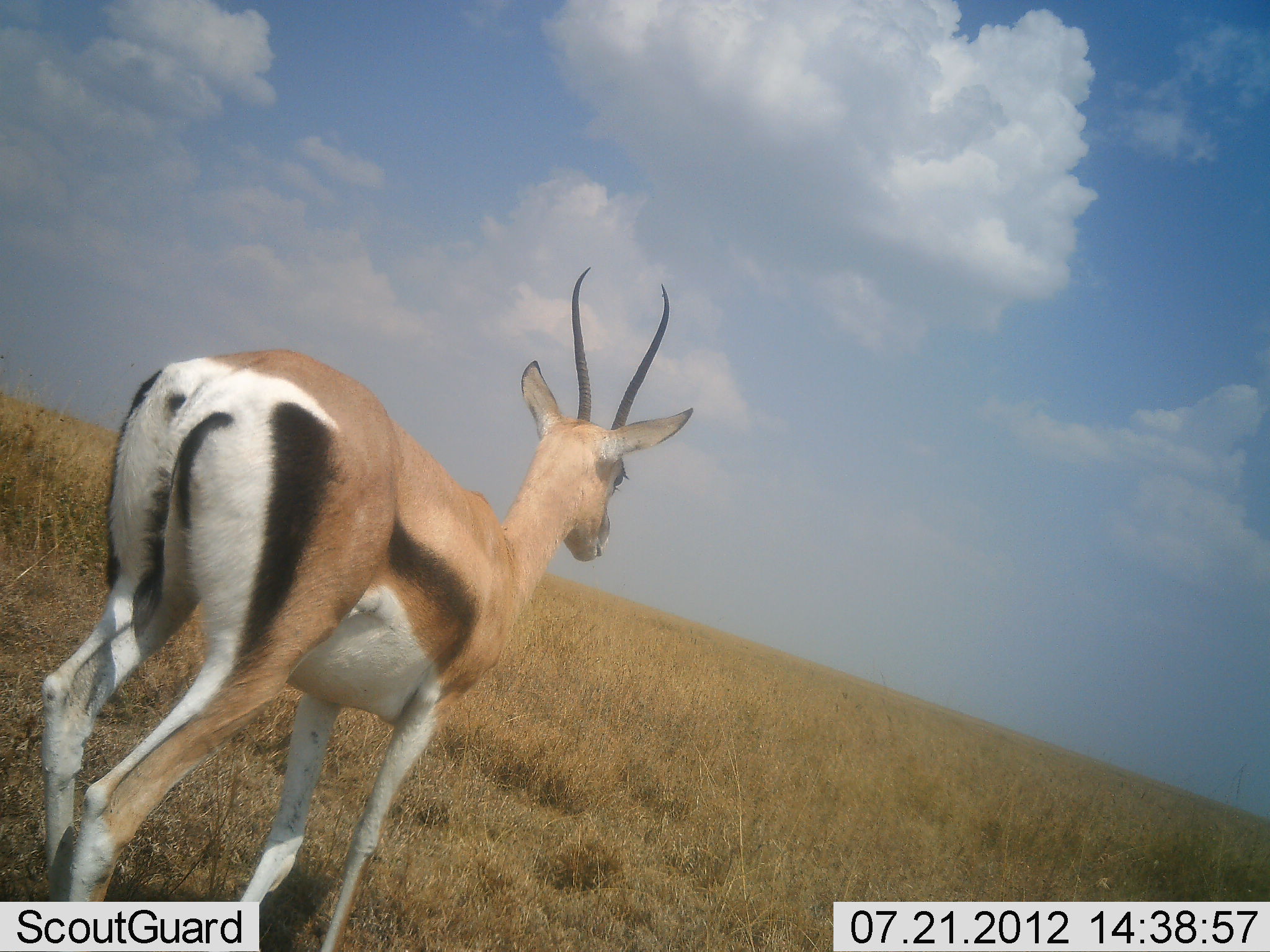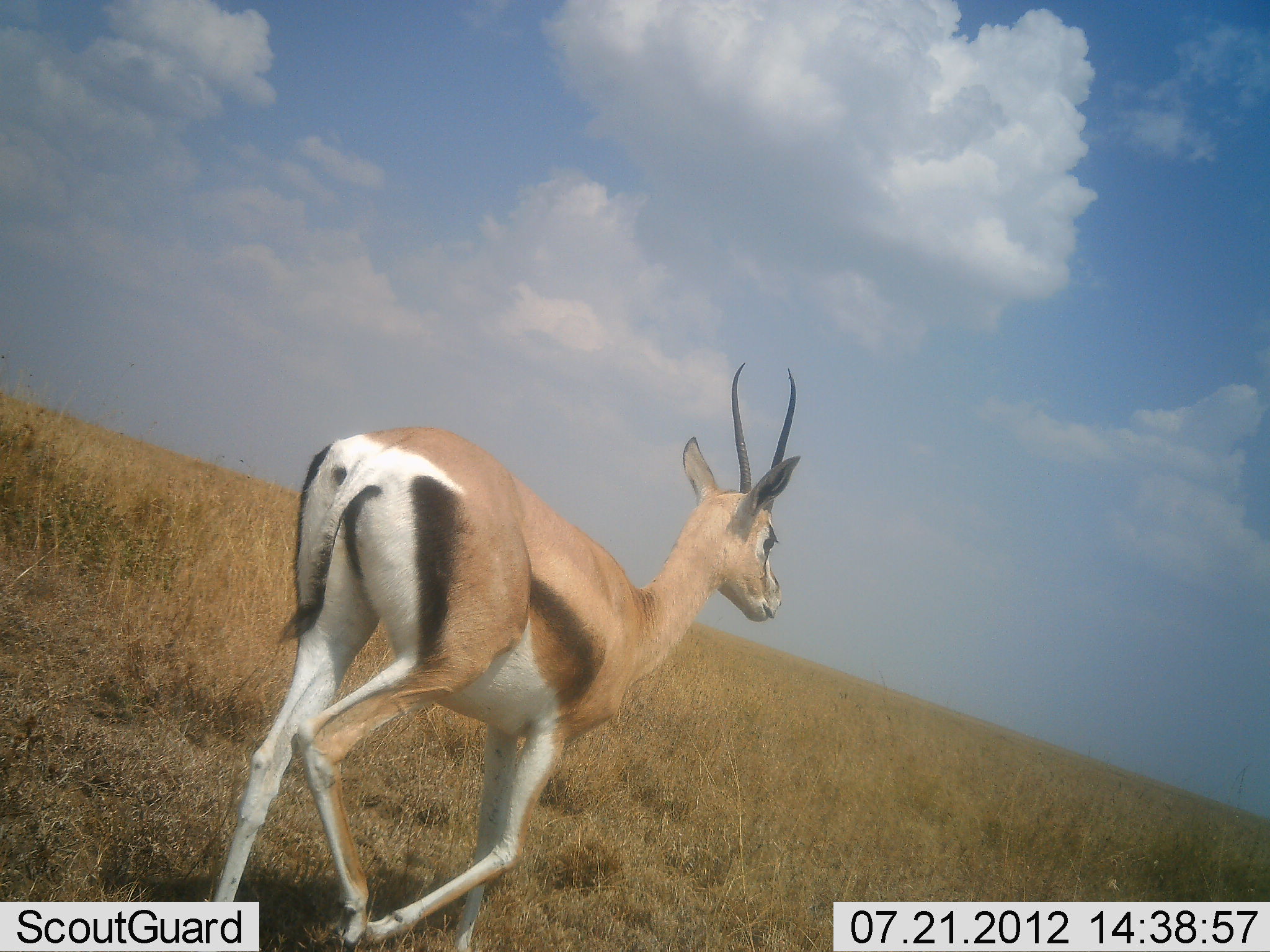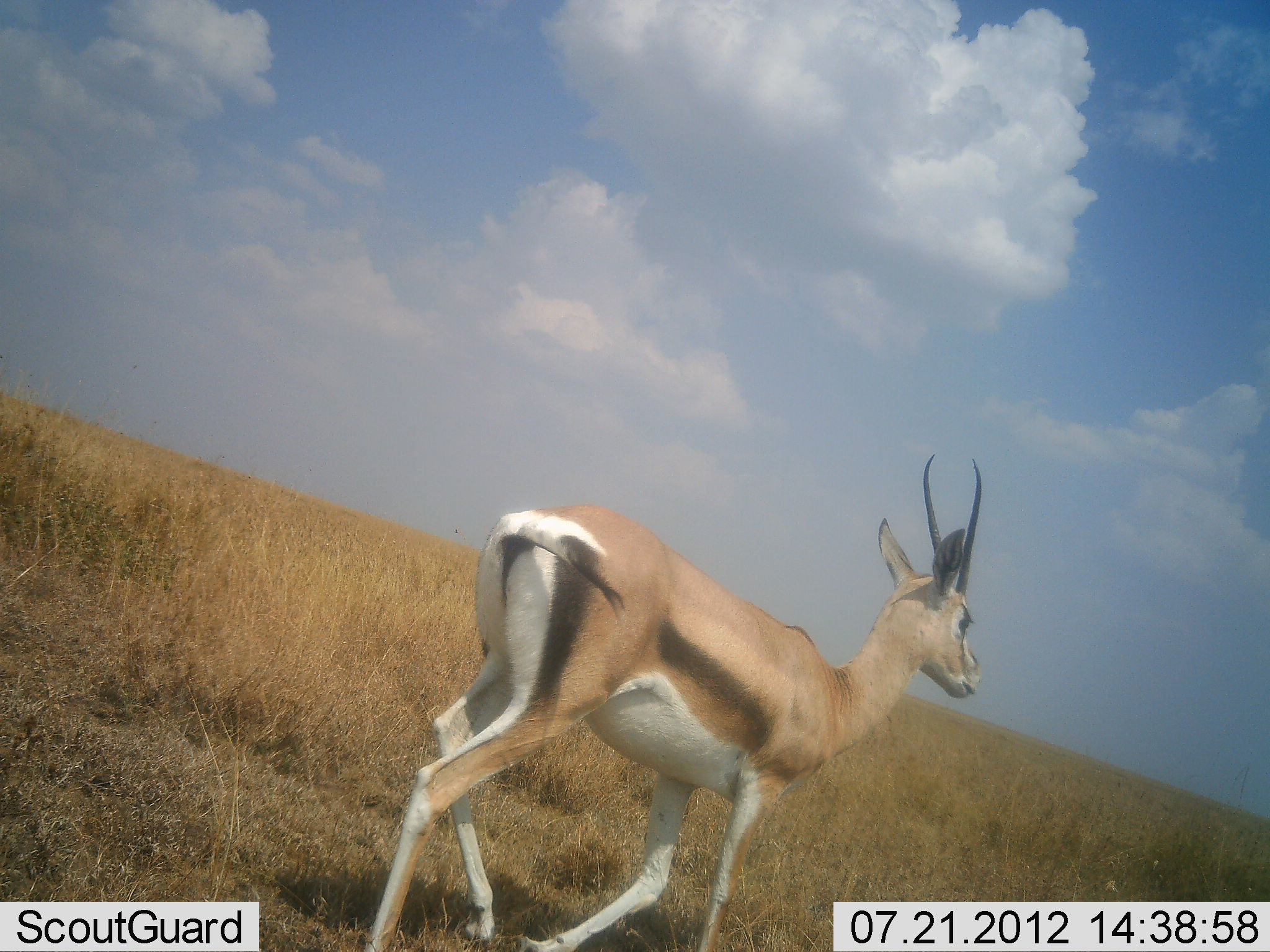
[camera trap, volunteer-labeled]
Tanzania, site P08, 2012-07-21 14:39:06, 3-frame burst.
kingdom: Animalia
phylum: Chordata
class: Mammalia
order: Artiodactyla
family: Bovidae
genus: Eudorcas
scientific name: Eudorcas thomsonii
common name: thomson's gazelle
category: gazellethomsons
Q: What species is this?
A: Gazellethomsons (thomson's gazelle) (Eudorcas thomsonii).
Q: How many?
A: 1.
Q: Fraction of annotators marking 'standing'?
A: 10%.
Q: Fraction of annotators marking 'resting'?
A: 0%.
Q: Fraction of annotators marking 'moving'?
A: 90%.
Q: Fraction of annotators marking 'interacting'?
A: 0%.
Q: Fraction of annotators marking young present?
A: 0%.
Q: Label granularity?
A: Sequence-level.